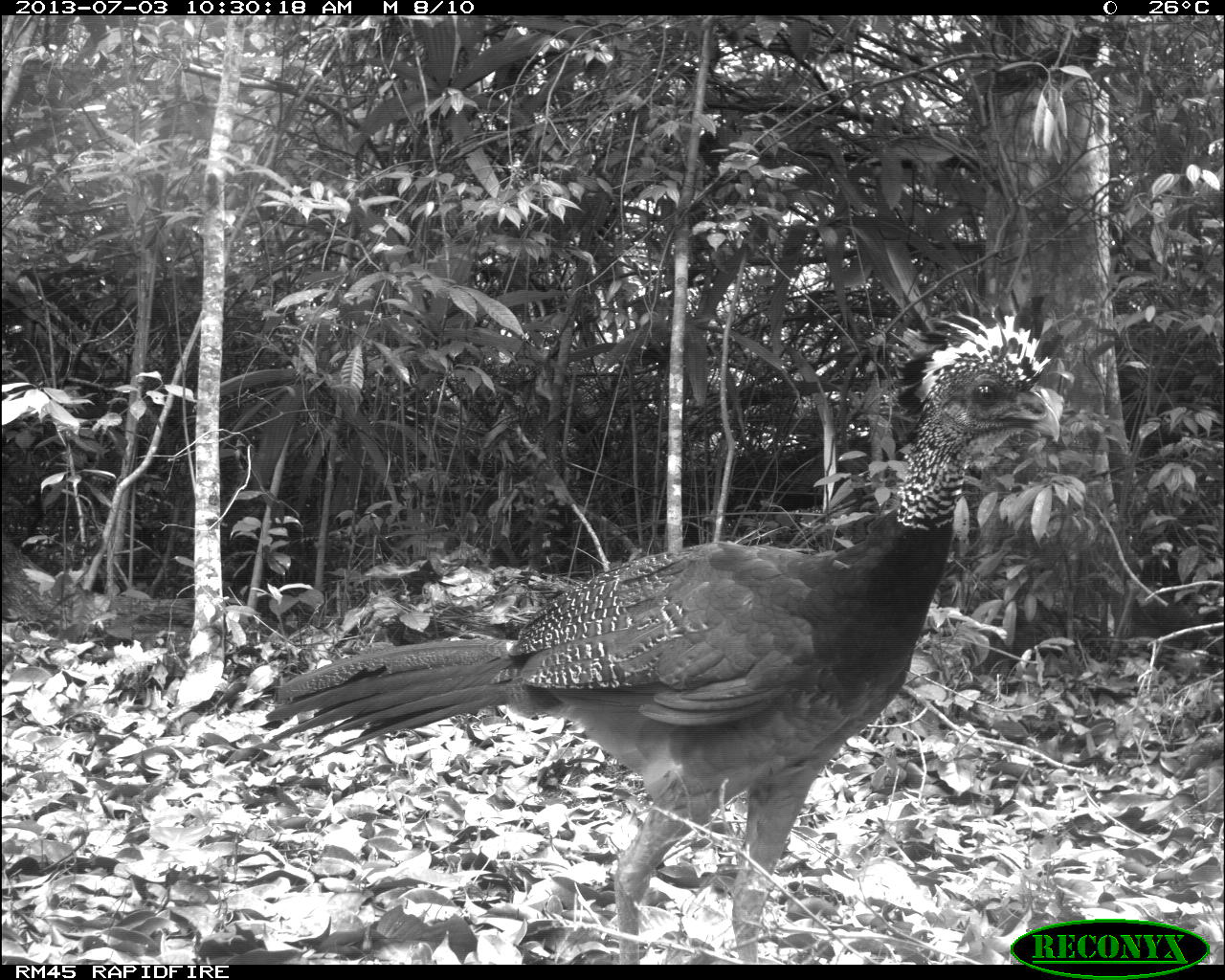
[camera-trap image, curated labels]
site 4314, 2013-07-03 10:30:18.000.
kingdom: Animalia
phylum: Chordata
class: Aves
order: Galliformes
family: Cracidae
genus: Crax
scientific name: Crax rubra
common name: great curassow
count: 2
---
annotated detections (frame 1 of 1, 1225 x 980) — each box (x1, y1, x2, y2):
crax rubra: (269, 286, 1064, 960)